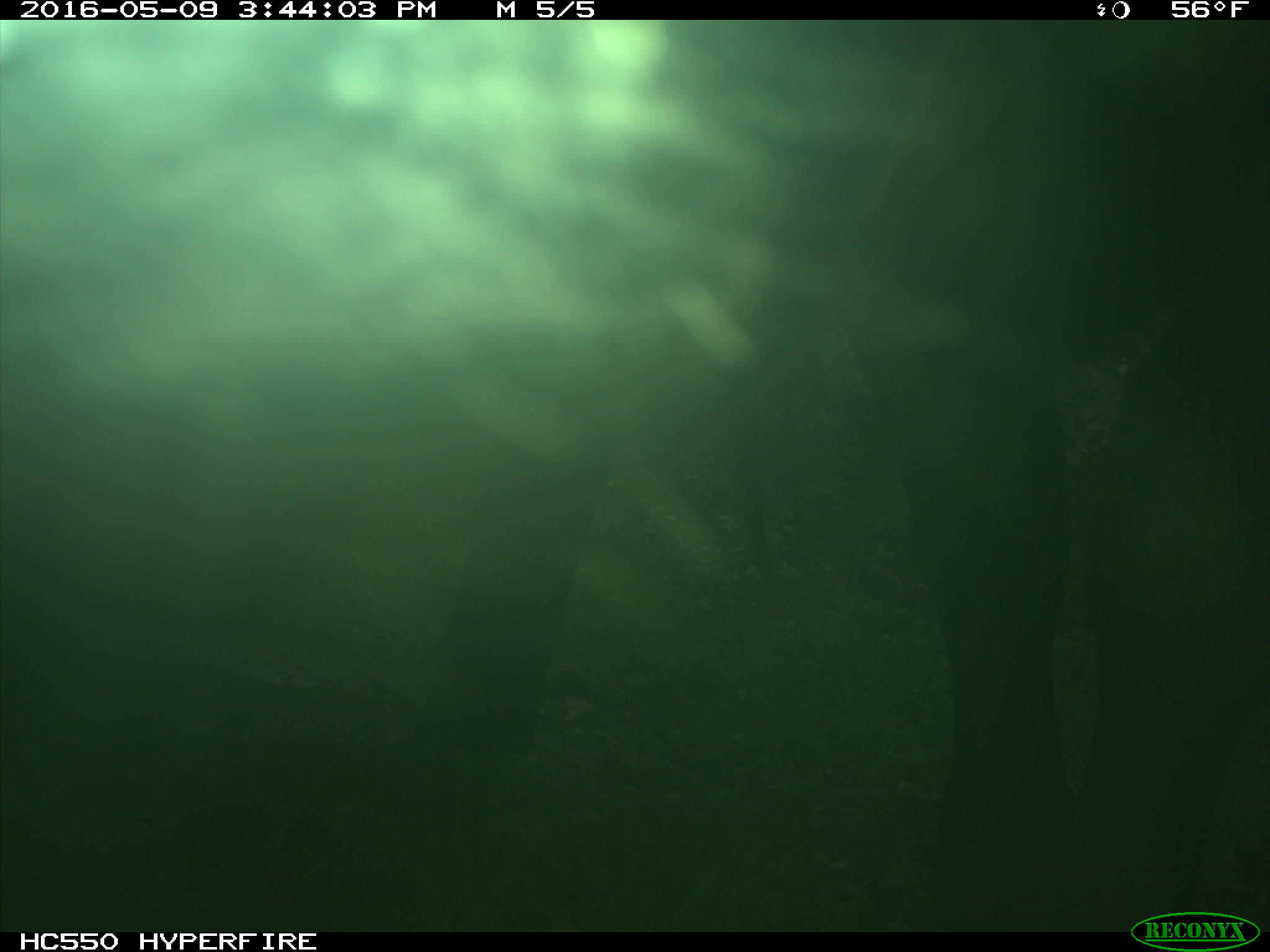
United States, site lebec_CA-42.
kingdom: Animalia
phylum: Chordata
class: Mammalia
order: Artiodactyla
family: Bovidae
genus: Bos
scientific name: Bos taurus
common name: domestic cow